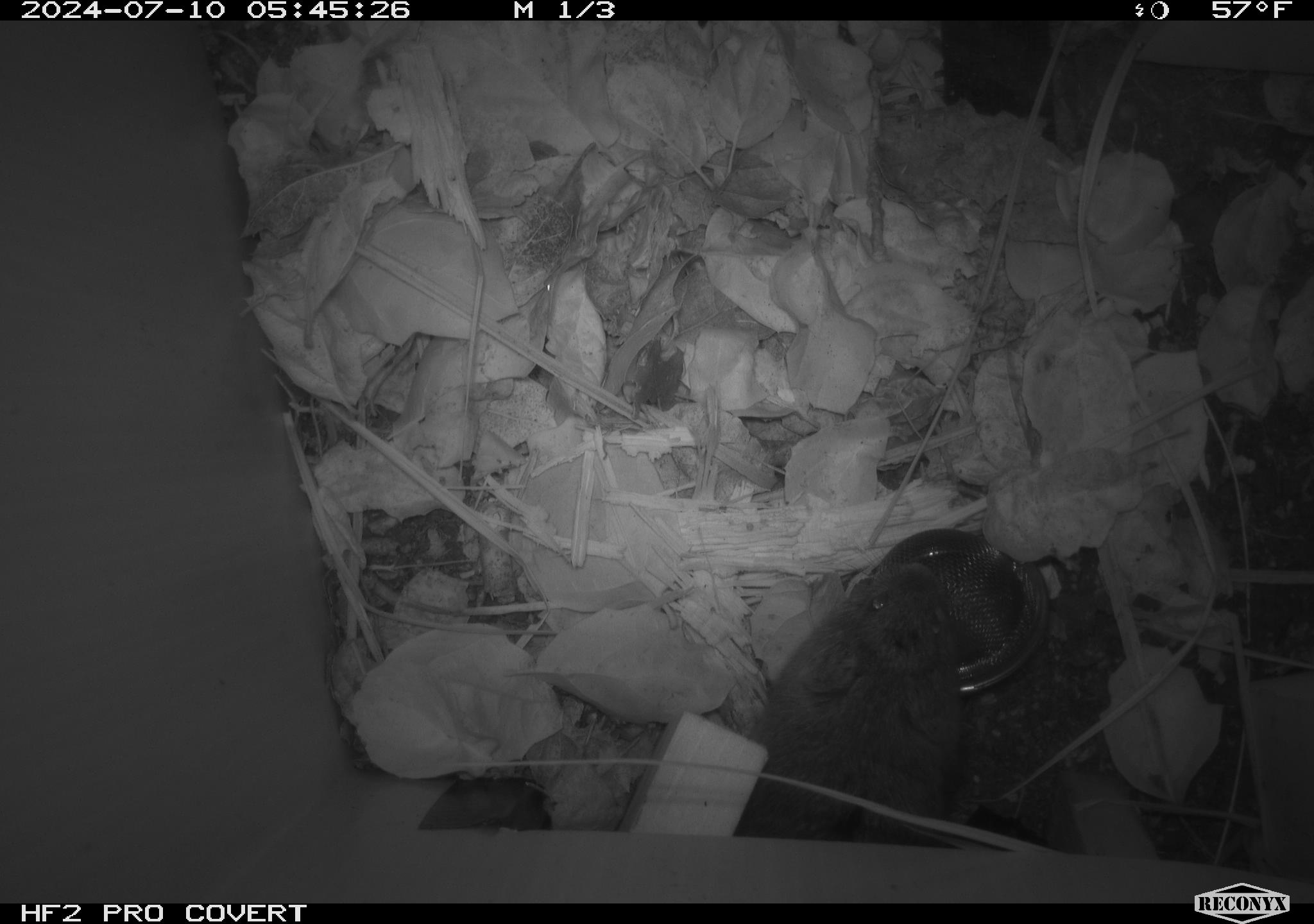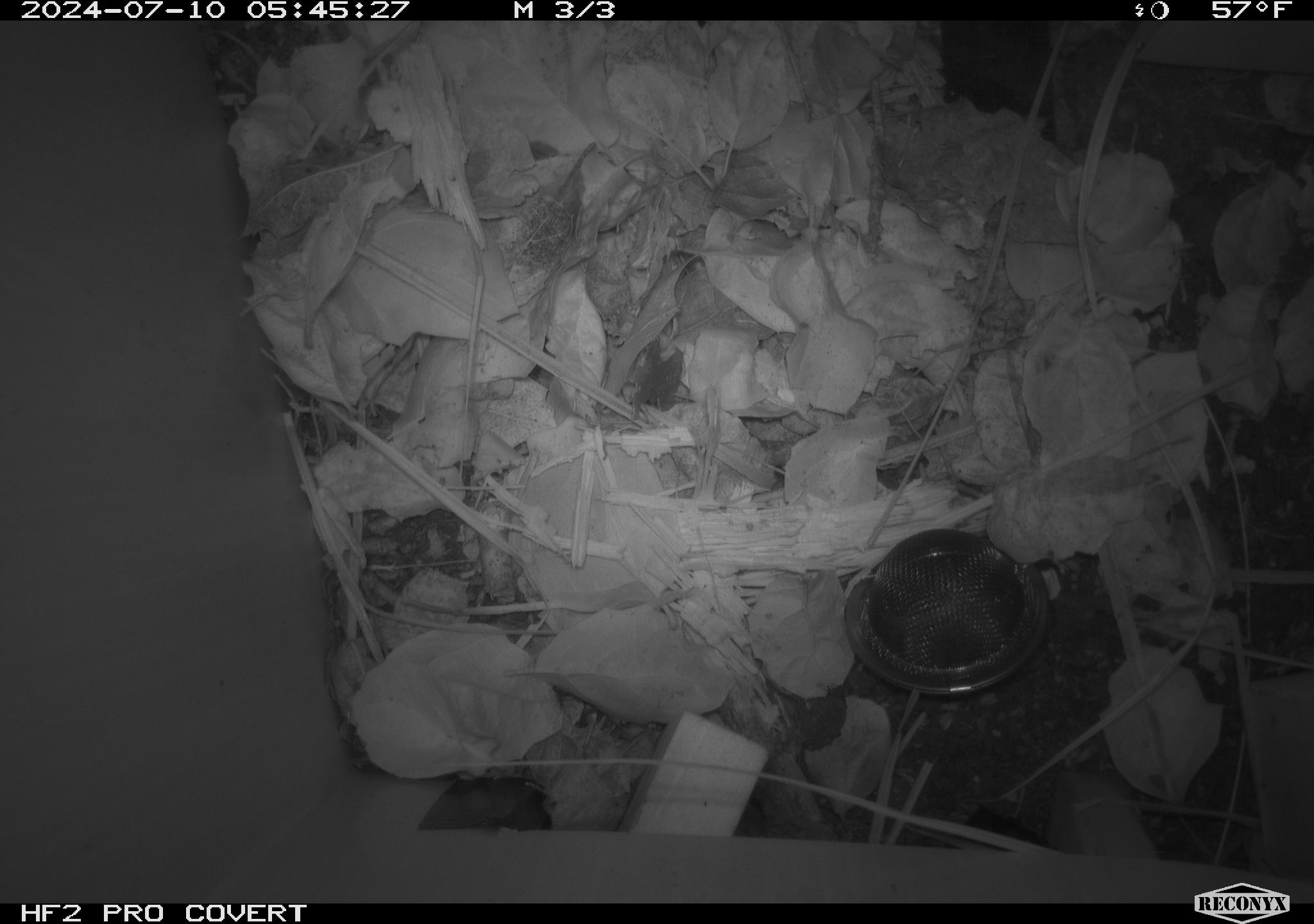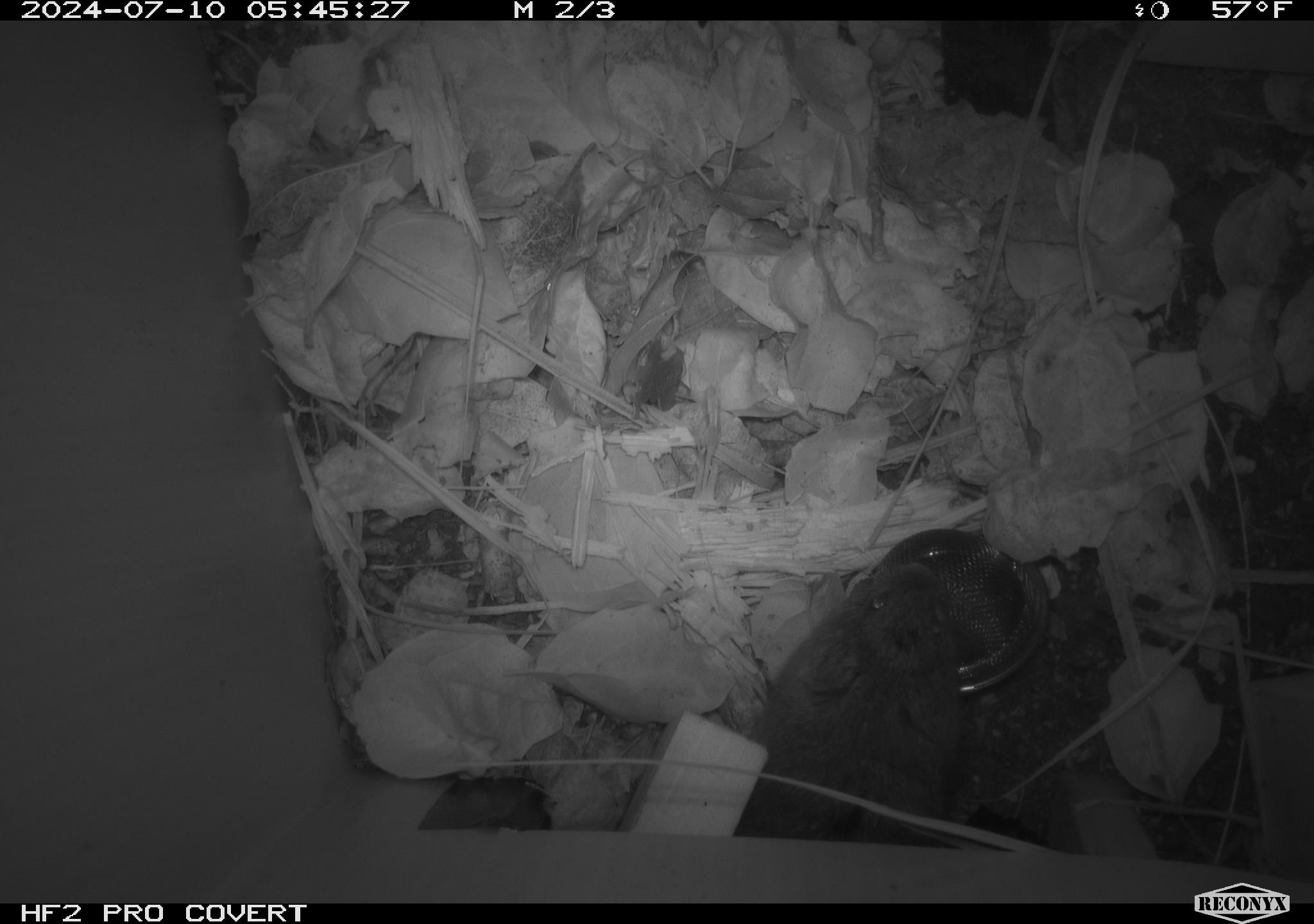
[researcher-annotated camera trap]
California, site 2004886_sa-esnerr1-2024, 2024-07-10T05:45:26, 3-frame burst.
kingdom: Animalia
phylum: Chordata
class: Mammalia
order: Rodentia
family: Cricetidae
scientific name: Cricetidae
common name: hamsters, voles, lemmings, and allies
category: cricetidae family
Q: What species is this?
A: Cricetidae family (hamsters, voles, lemmings, and allies) (Cricetidae).